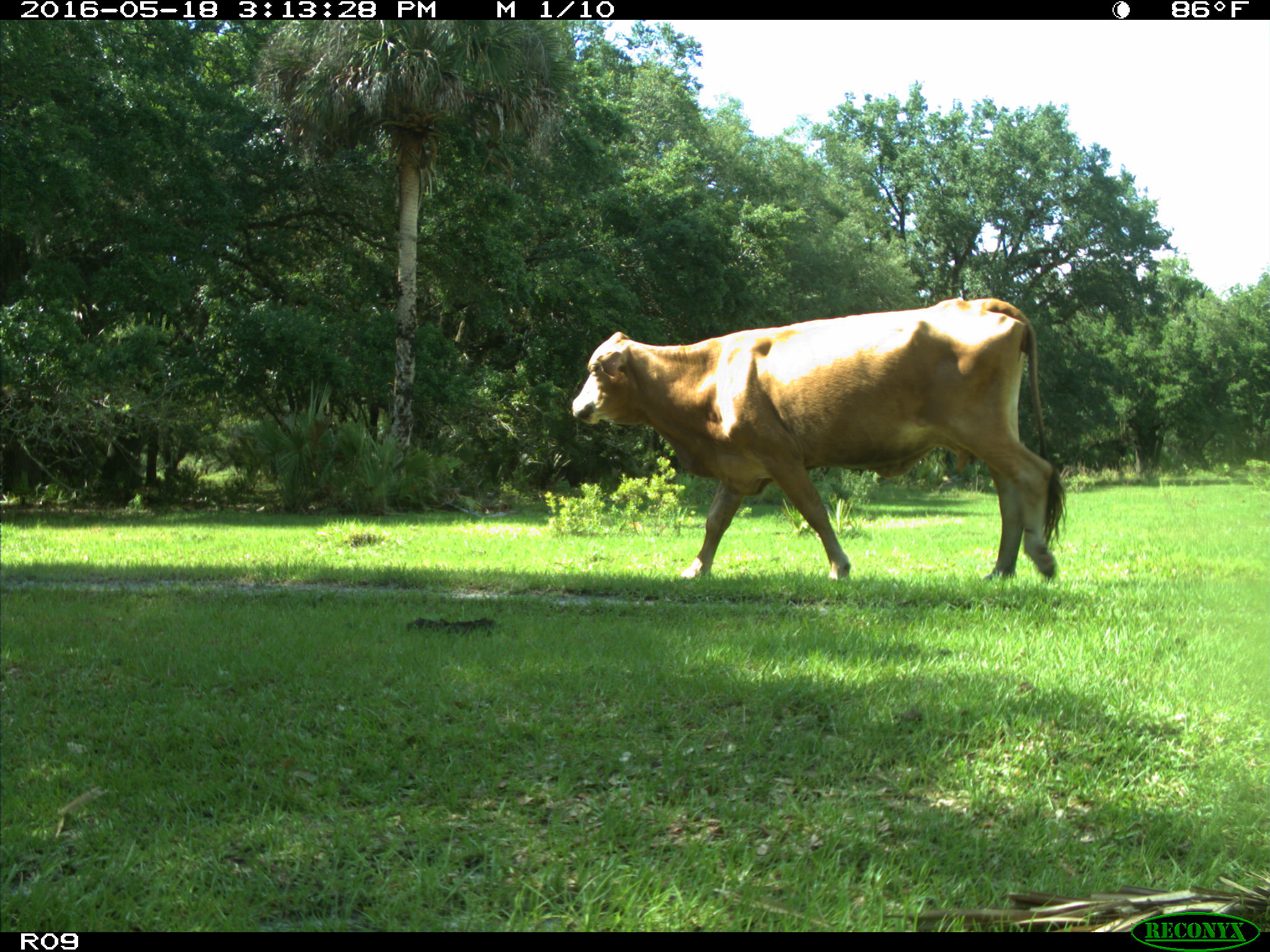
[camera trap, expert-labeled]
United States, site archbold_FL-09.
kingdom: Animalia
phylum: Chordata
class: Mammalia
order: Artiodactyla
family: Bovidae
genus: Bos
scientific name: Bos taurus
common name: domestic cow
Bos taurus (domestic cow).